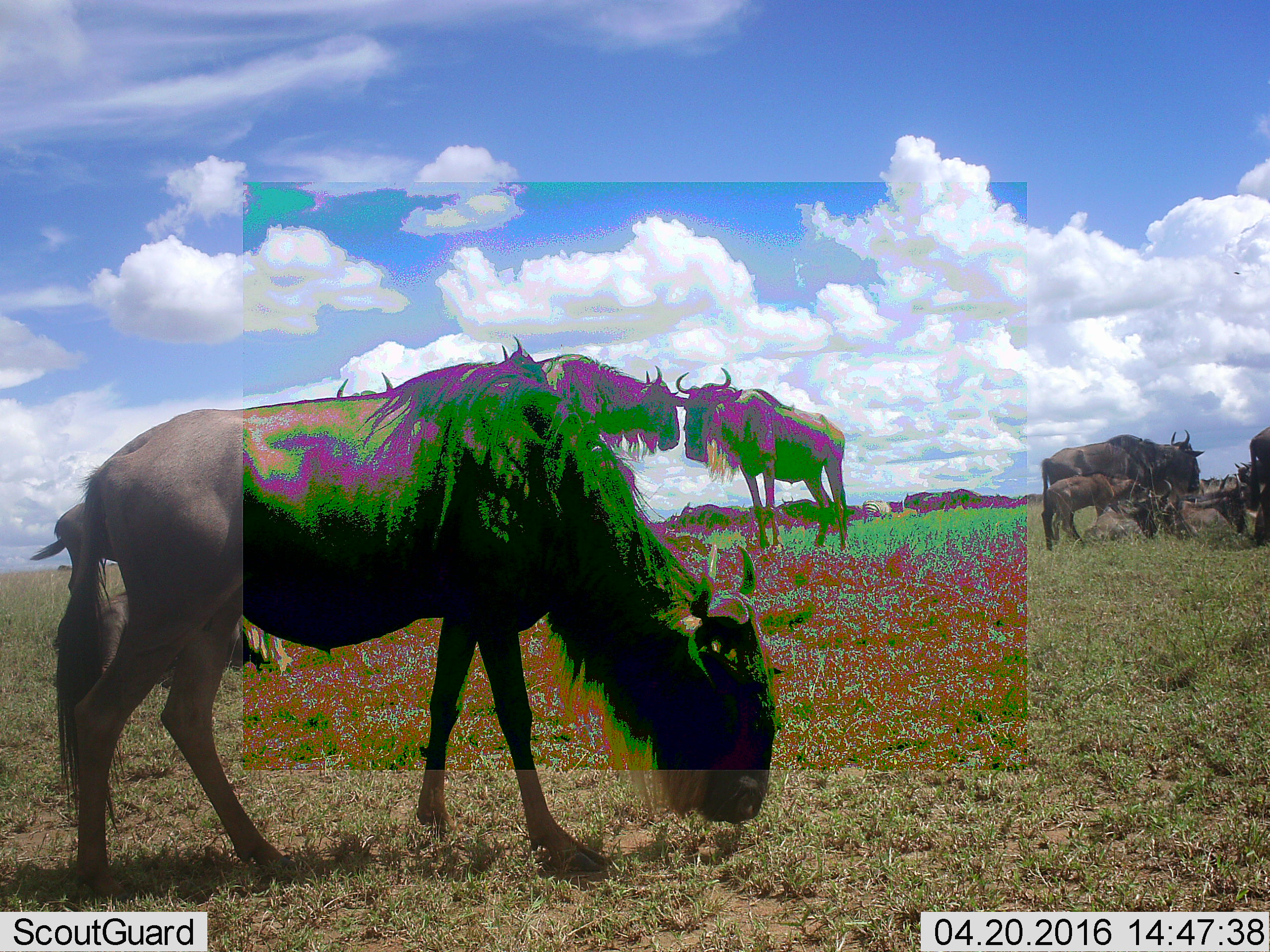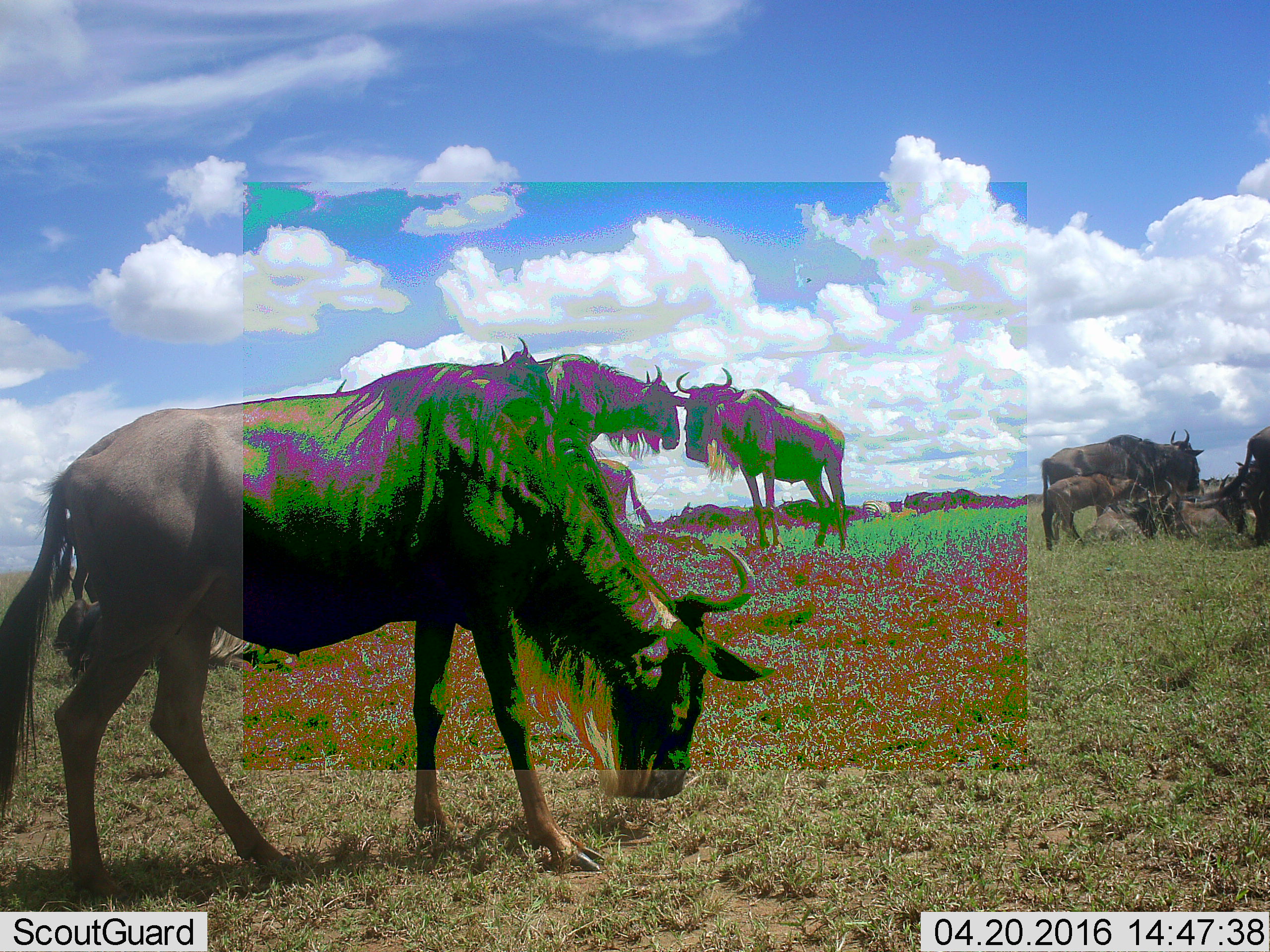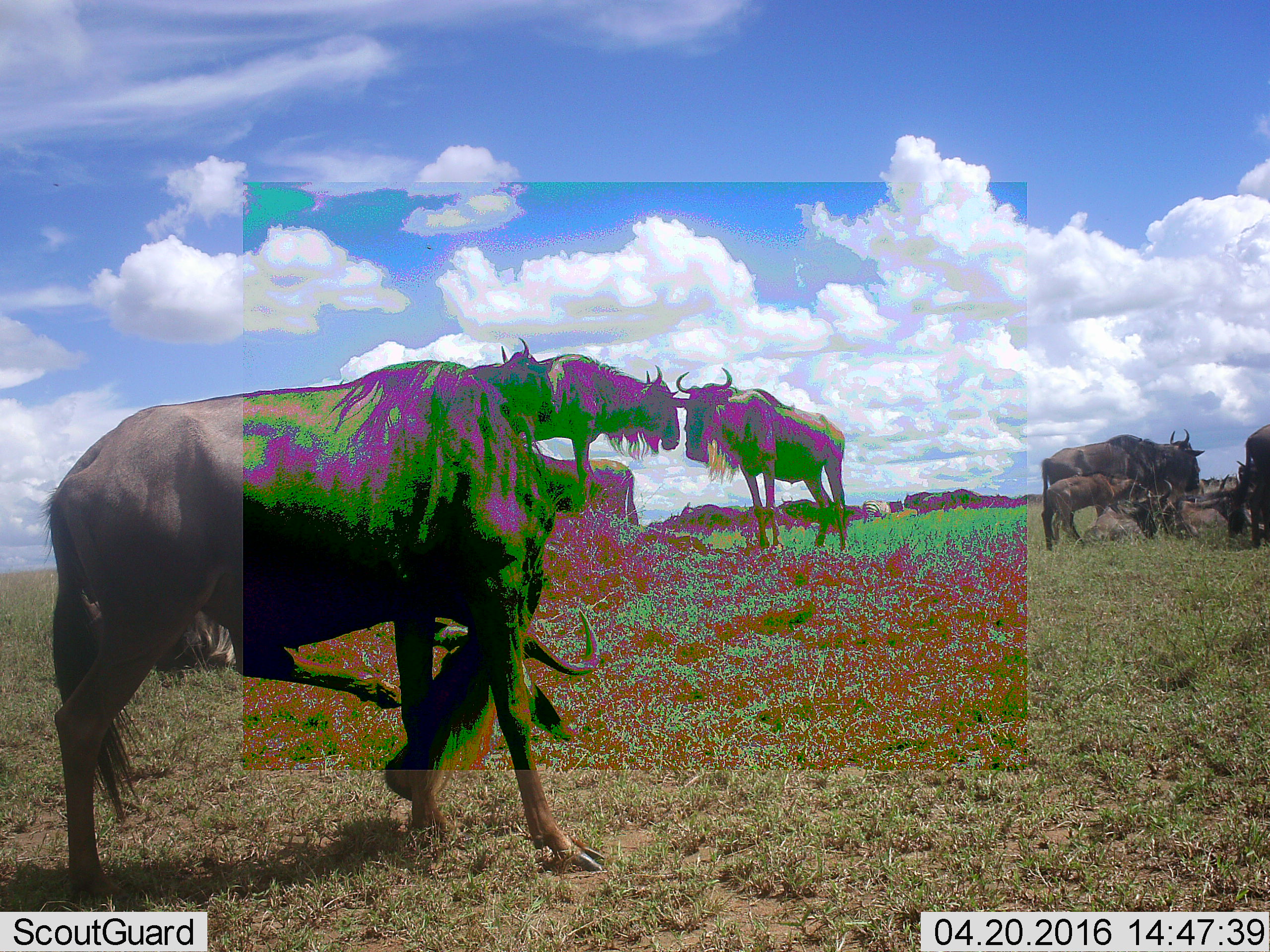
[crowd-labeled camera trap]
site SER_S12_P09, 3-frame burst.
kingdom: Animalia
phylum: Chordata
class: Mammalia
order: Artiodactyla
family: Bovidae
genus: Connochaetes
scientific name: Connochaetes taurinus taurinus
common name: blue wildebeest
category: wildebeestblue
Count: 11-50.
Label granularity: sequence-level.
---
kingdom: Animalia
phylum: Chordata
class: Mammalia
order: Perissodactyla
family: Equidae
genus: Equus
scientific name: Equus quagga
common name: plains zebra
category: zebraplains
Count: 1.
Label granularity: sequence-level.